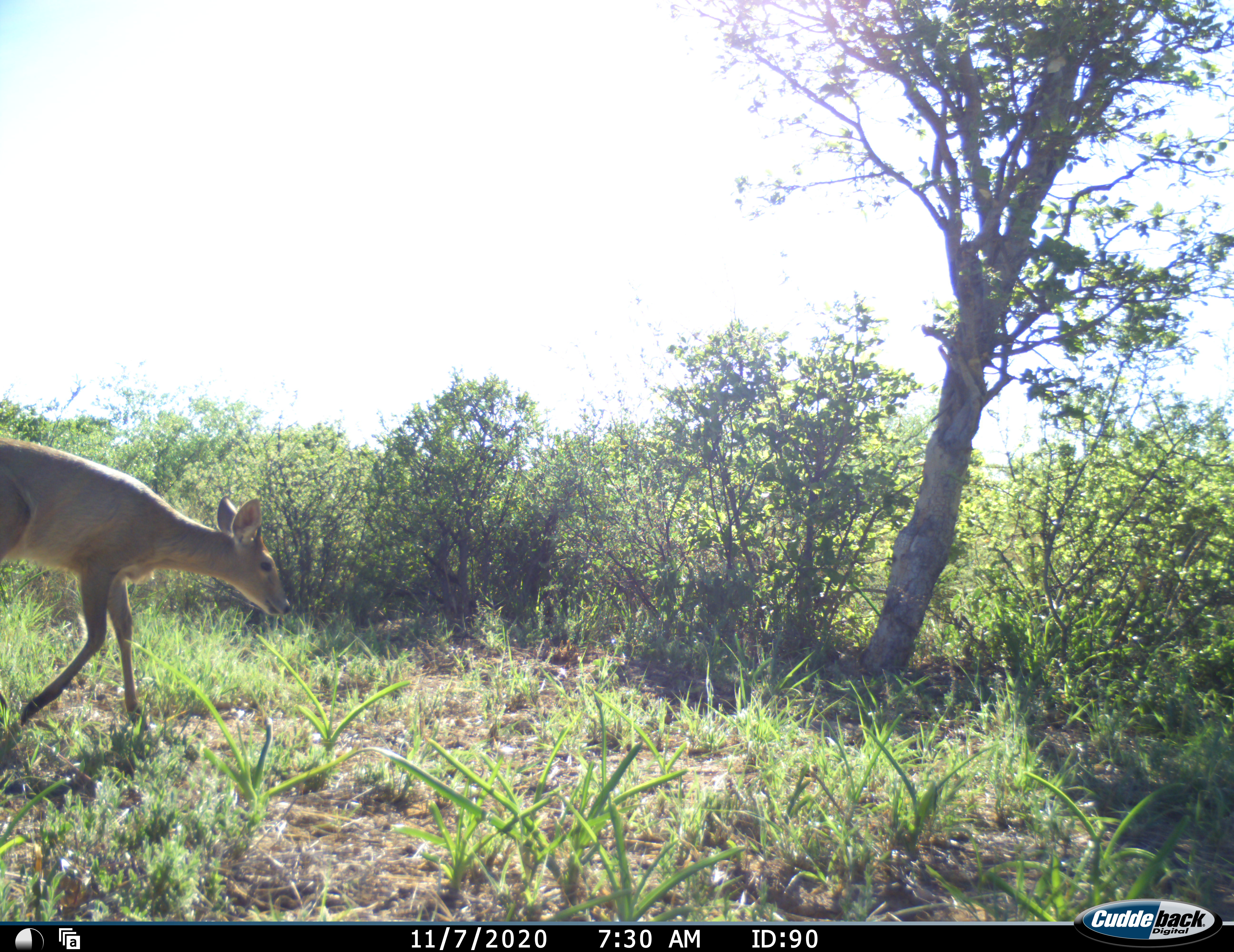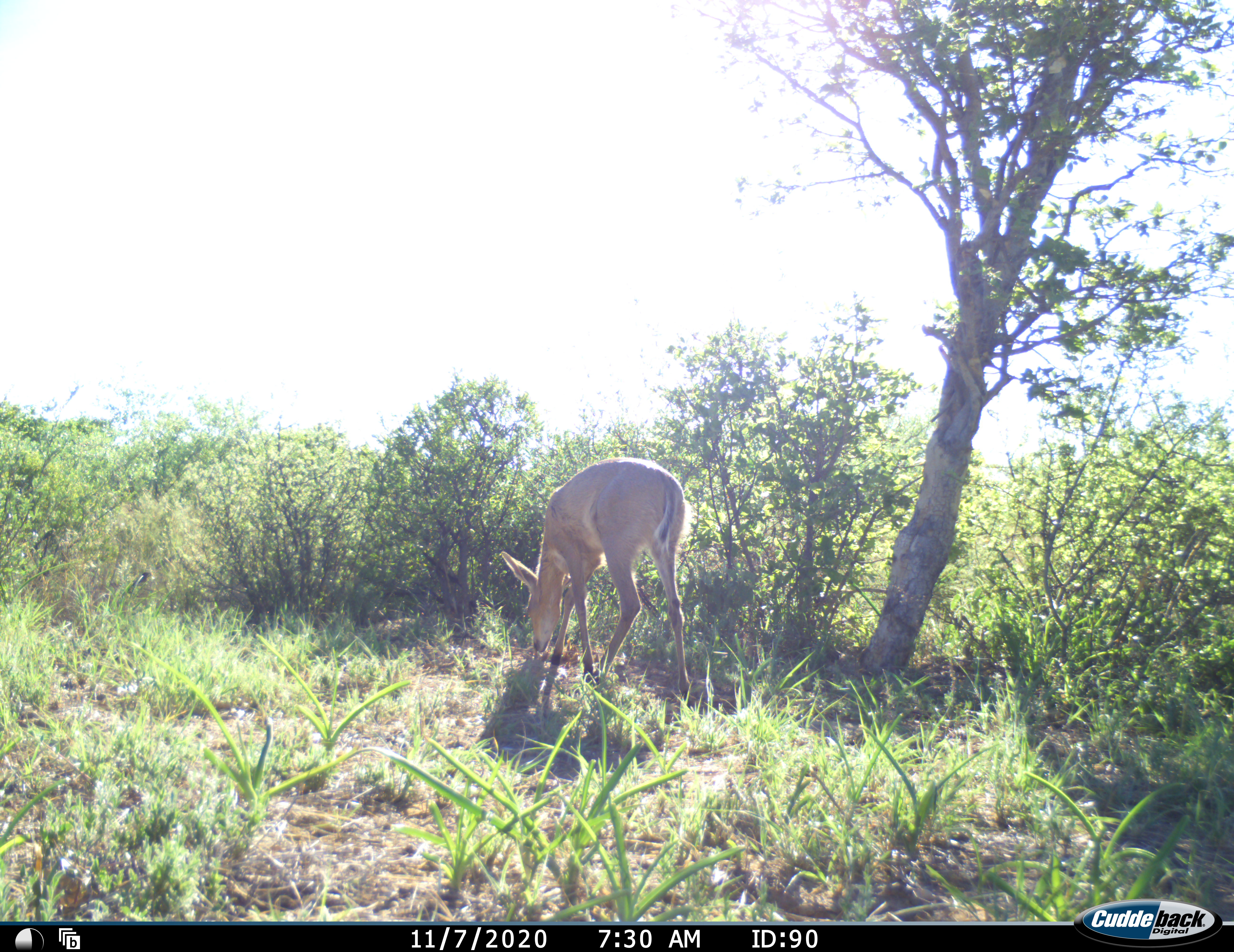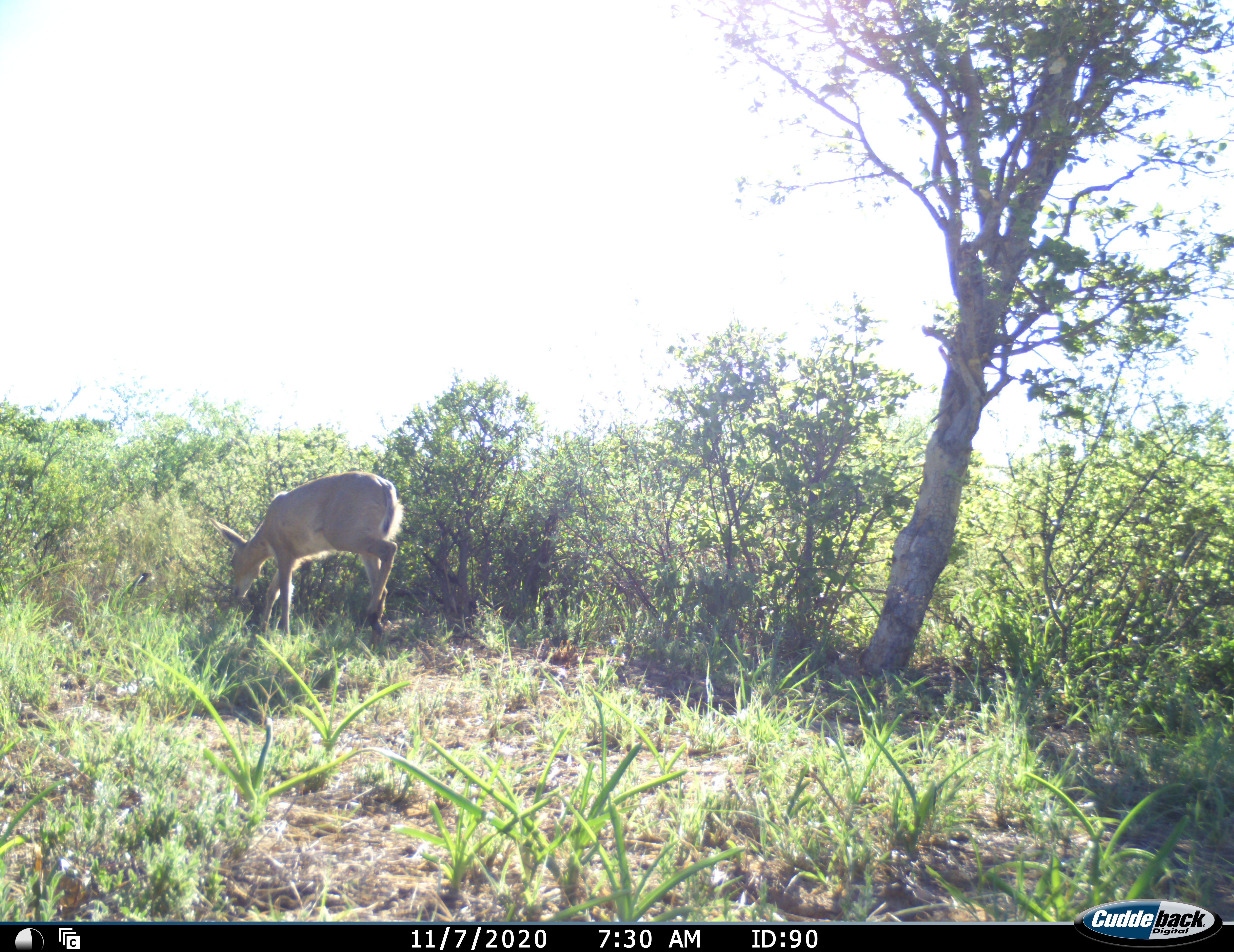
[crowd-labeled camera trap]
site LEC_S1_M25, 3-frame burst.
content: unidentified animal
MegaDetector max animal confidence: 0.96